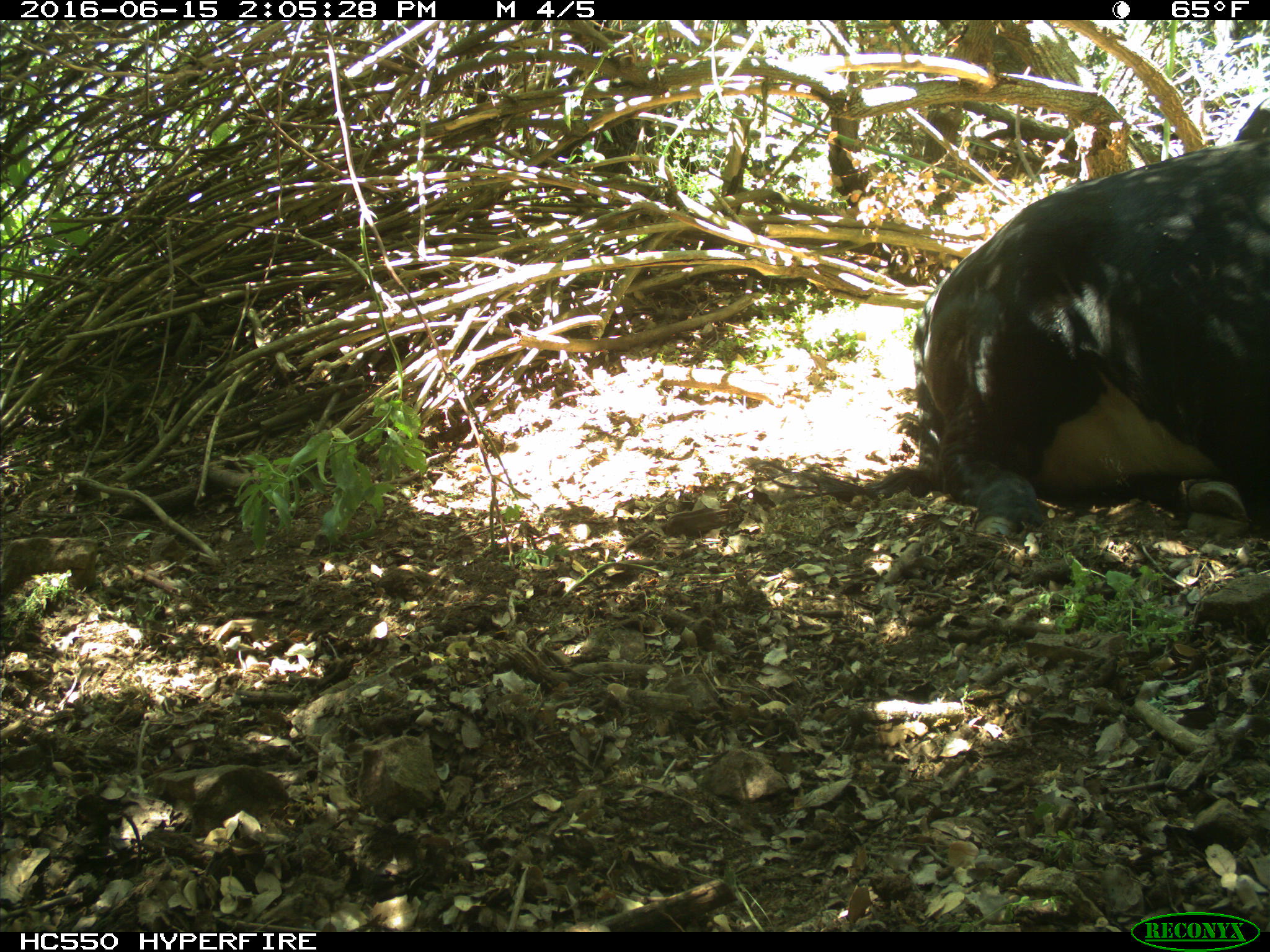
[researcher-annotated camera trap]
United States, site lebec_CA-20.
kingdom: Animalia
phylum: Chordata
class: Mammalia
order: Artiodactyla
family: Bovidae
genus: Bos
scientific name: Bos taurus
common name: domestic cow